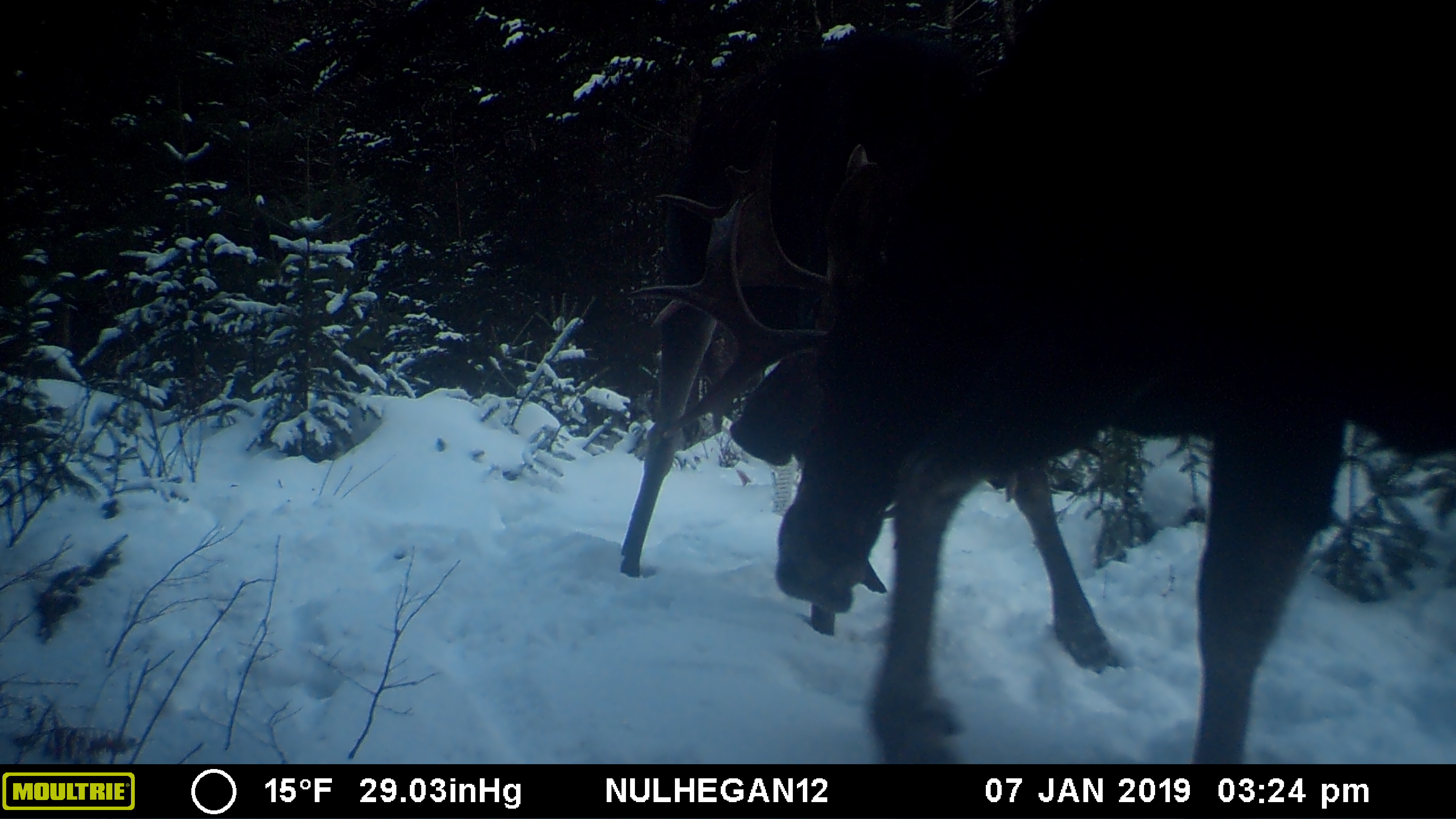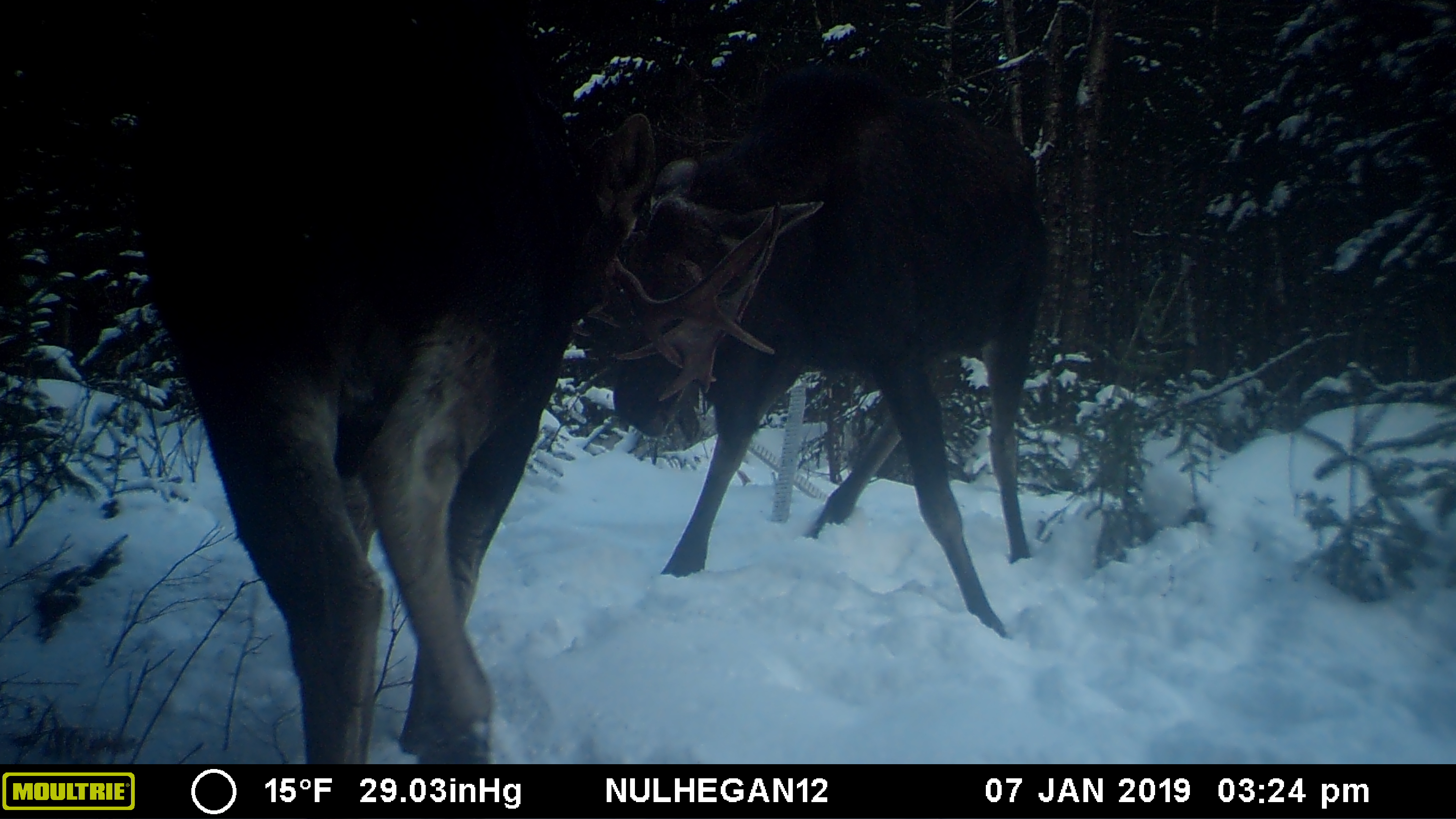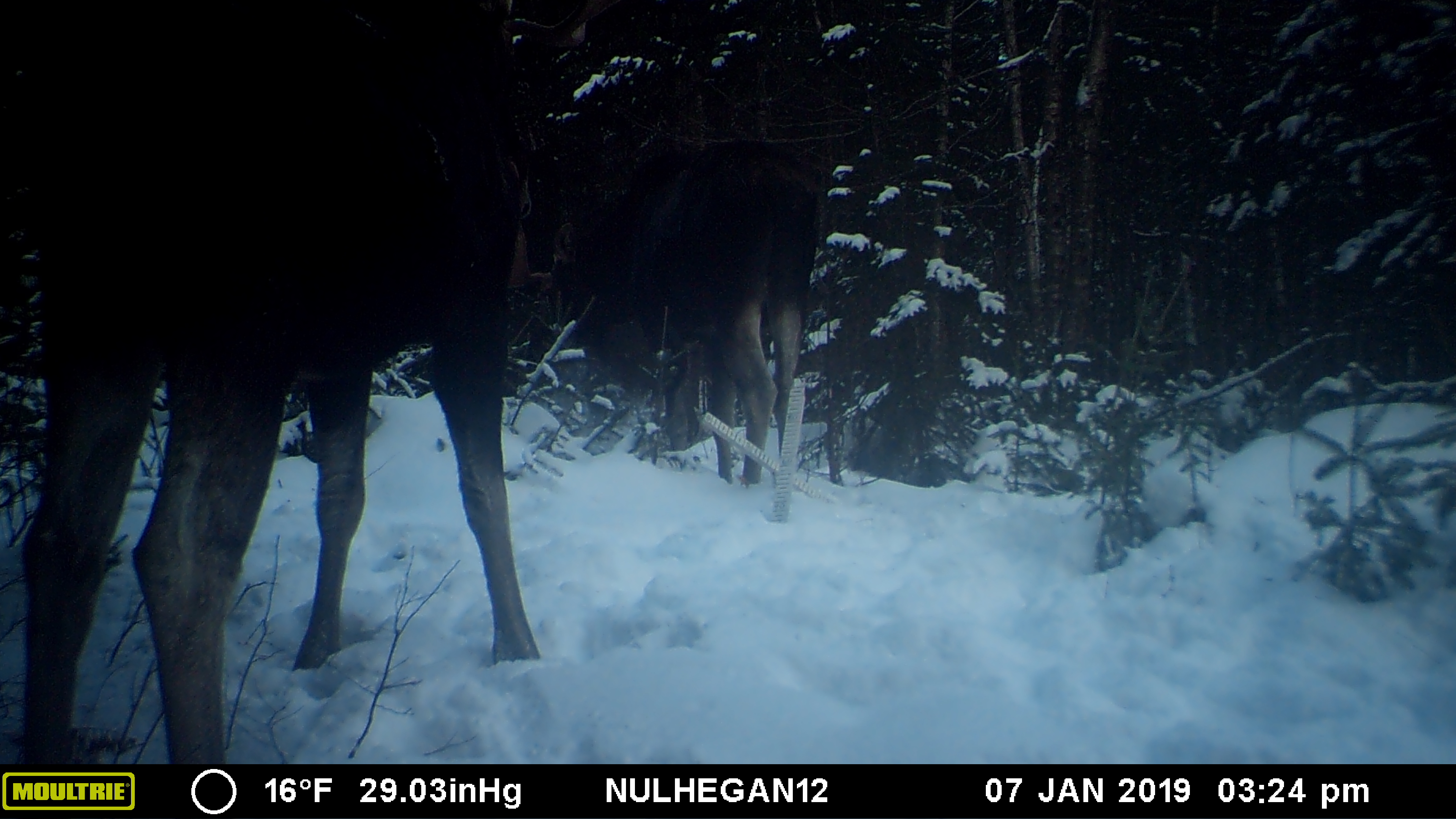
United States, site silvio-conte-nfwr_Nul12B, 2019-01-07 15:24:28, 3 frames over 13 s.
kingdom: Animalia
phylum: Chordata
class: Mammalia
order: Artiodactyla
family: Cervidae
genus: Alces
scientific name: Alces alces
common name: moose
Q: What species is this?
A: Moose (Alces alces).